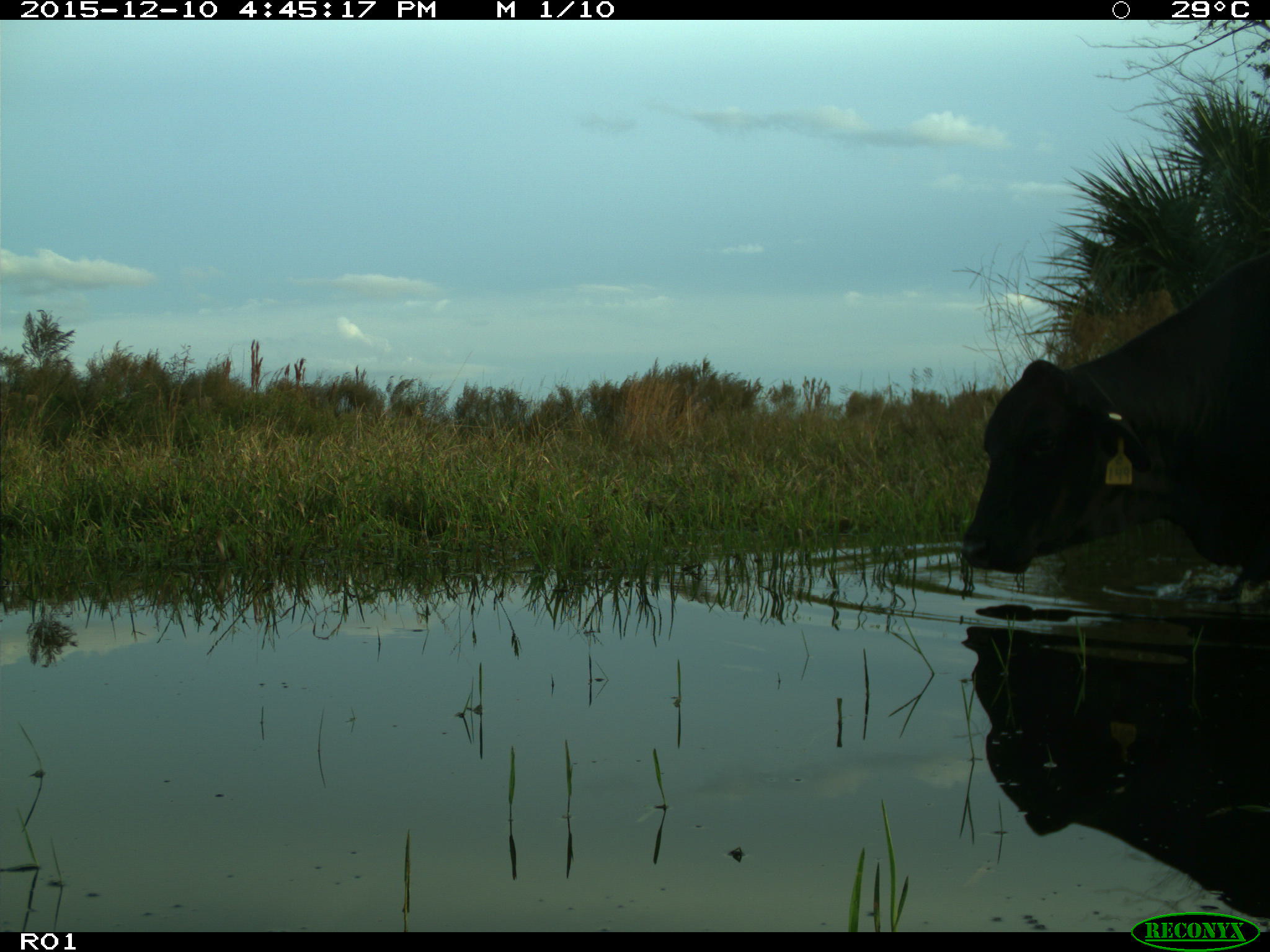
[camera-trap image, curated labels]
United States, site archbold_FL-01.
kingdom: Animalia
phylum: Chordata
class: Mammalia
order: Artiodactyla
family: Bovidae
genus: Bos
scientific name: Bos taurus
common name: domestic cow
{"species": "Bos taurus (domestic cow)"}